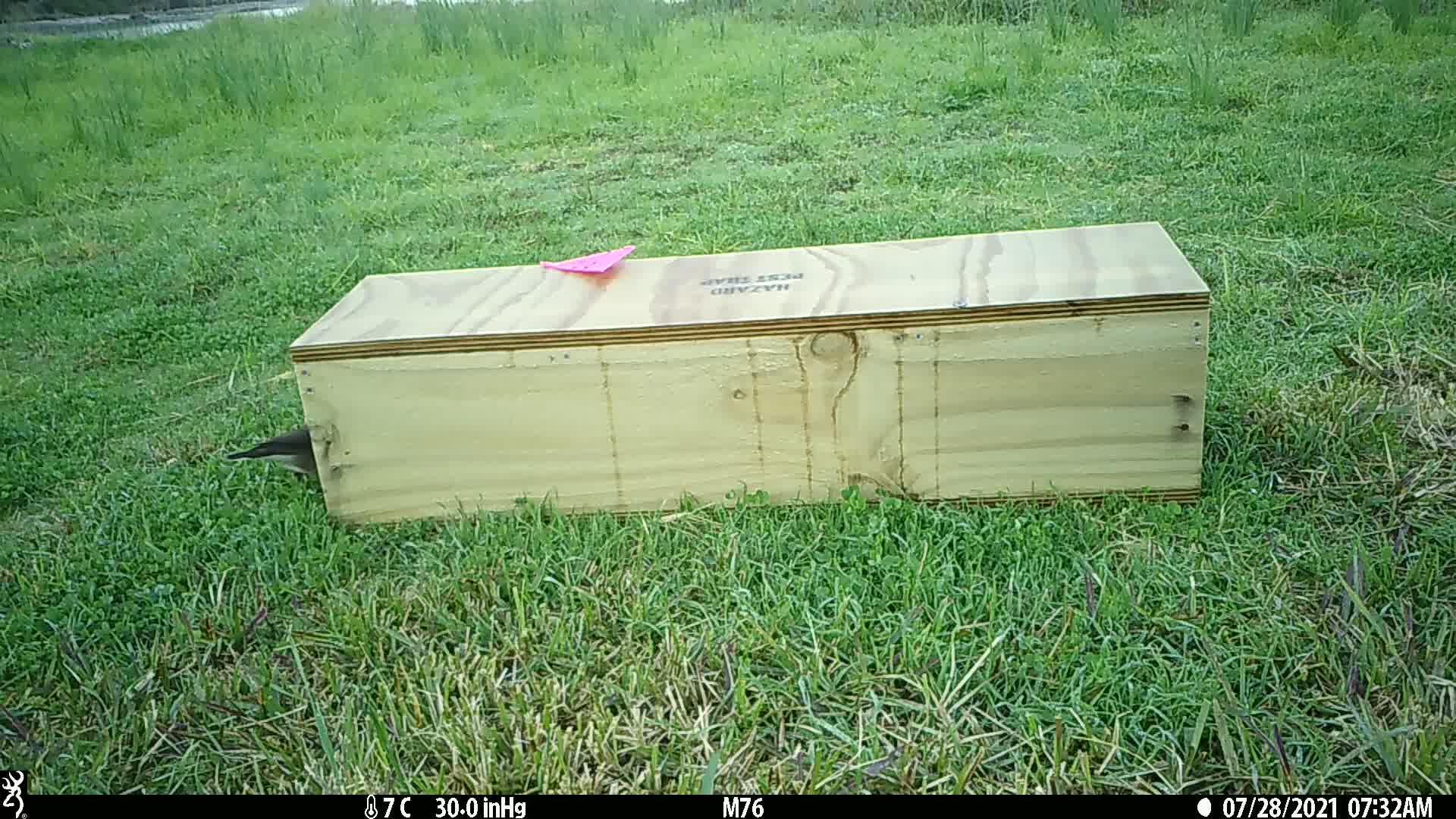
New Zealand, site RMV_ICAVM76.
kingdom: Animalia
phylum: Chordata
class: Aves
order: Passeriformes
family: Sturnidae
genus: Acridotheres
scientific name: Acridotheres tristis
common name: common myna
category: myna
Myna (common myna) (Acridotheres tristis).